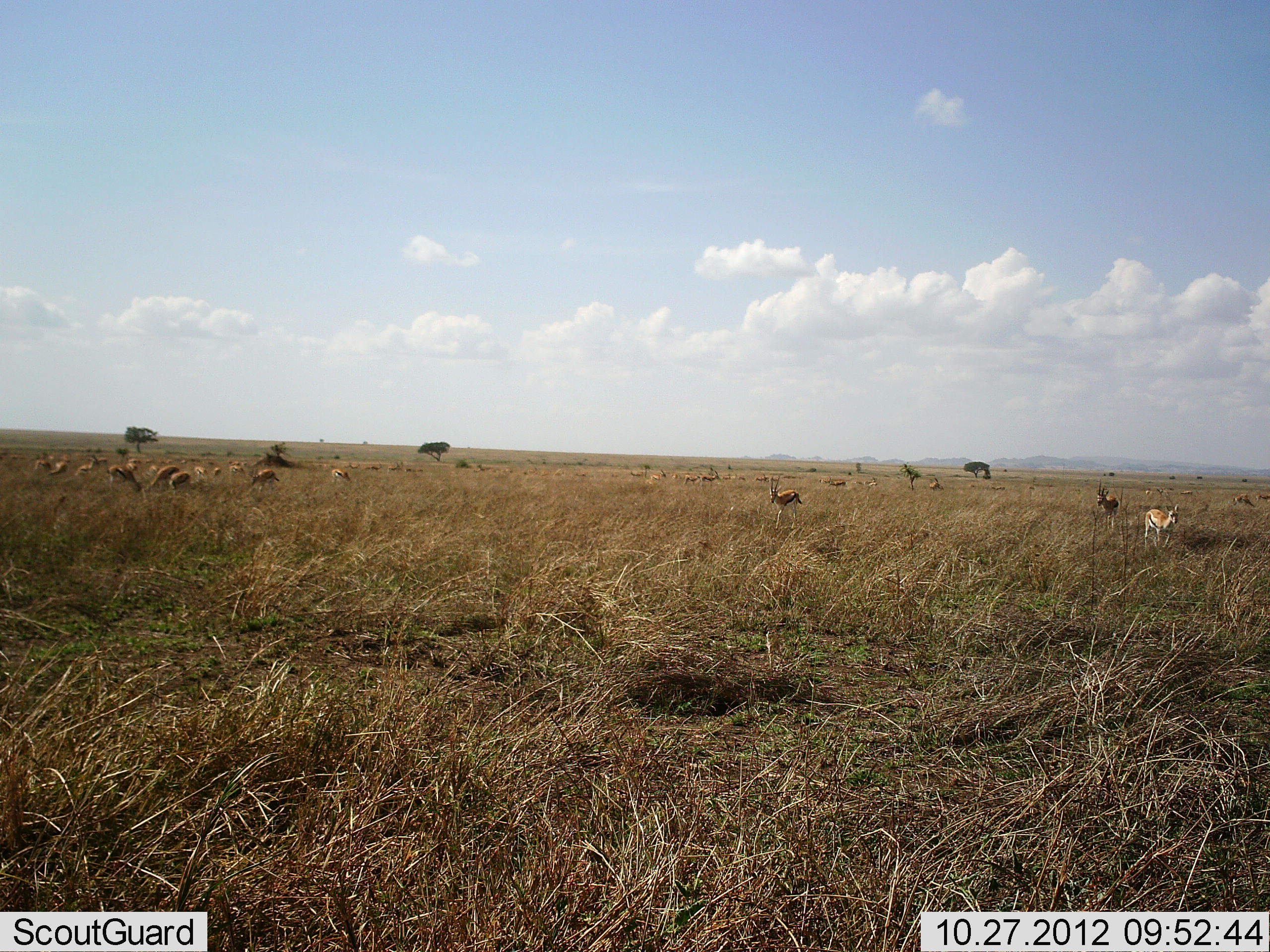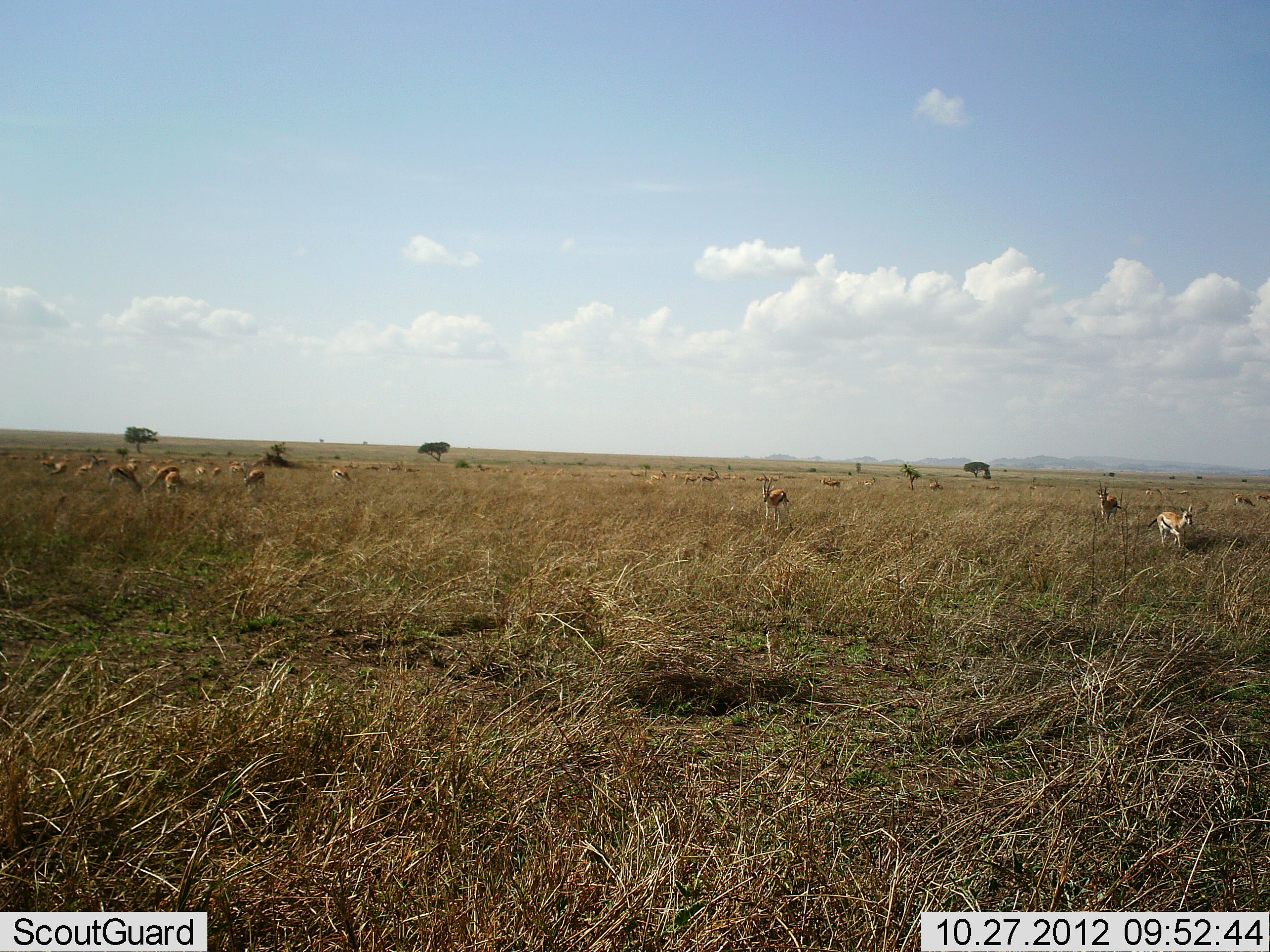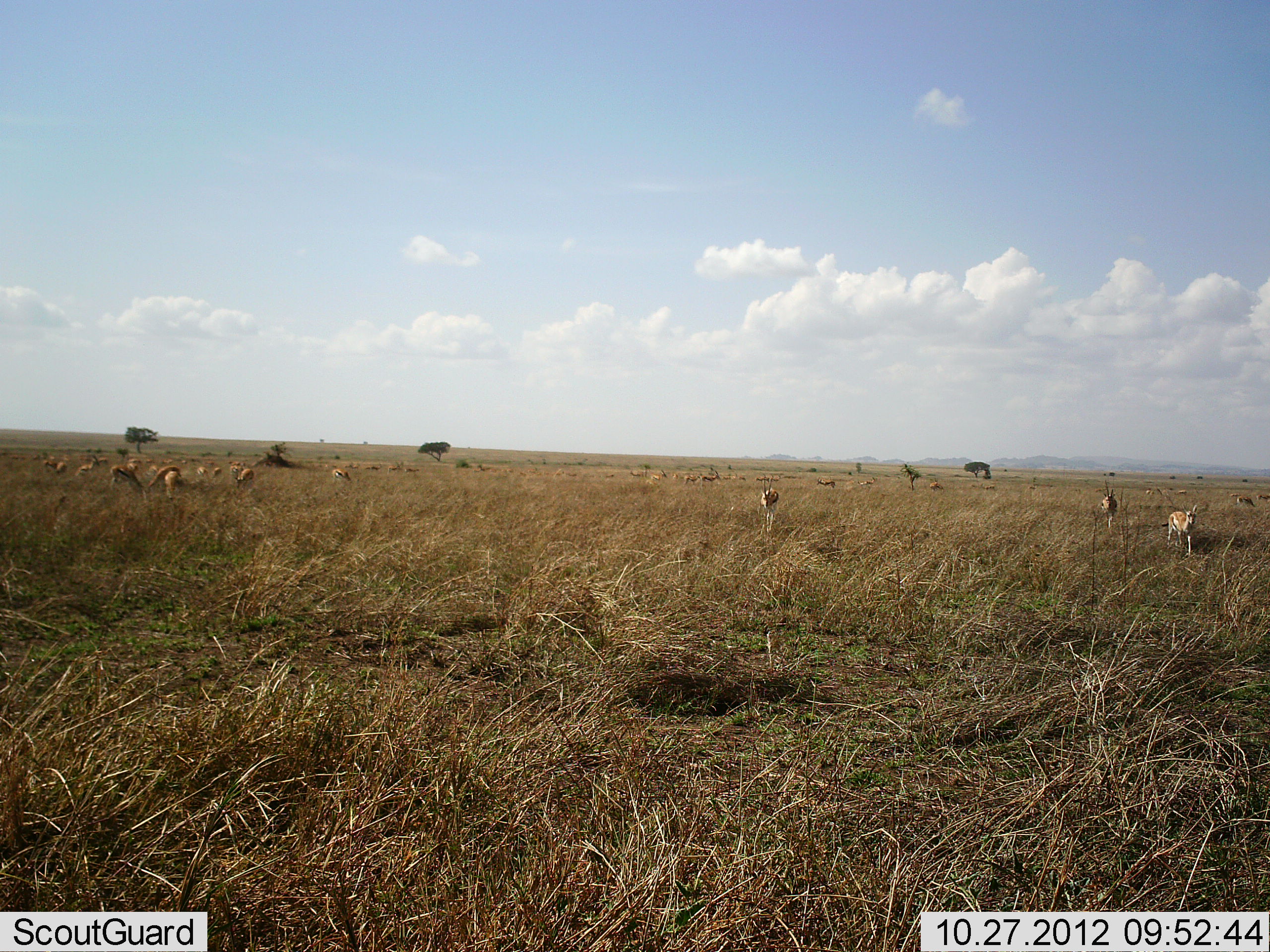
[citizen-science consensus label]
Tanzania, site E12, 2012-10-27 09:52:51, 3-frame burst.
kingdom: Animalia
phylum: Chordata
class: Mammalia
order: Artiodactyla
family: Bovidae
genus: Eudorcas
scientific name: Eudorcas thomsonii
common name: thomson's gazelle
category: gazellethomsons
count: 11-50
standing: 70%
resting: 0%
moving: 90%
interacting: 0%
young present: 0%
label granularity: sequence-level